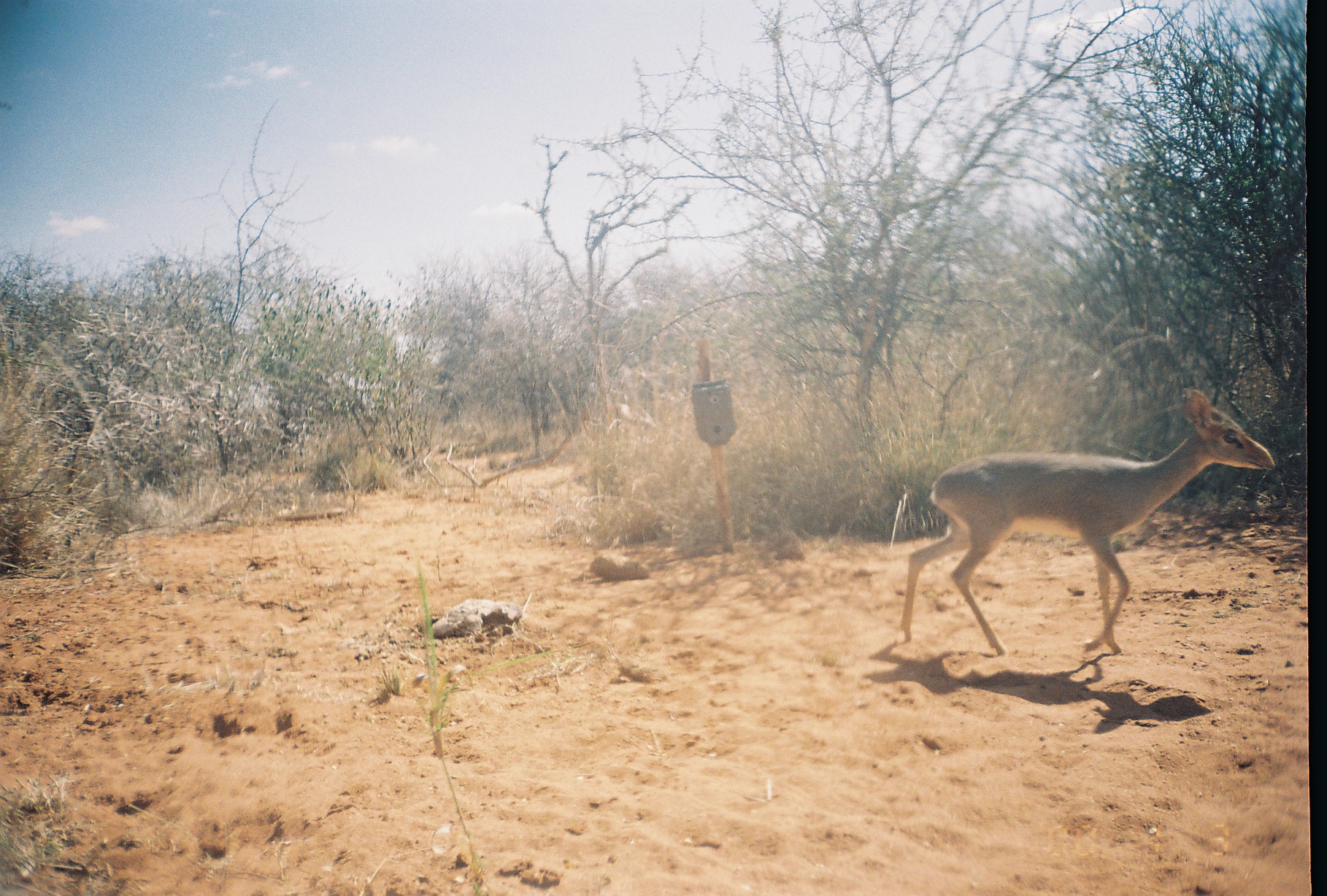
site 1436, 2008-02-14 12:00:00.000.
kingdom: Animalia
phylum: Chordata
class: Mammalia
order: Artiodactyla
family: Bovidae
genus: Madoqua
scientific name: Madoqua guentheri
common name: günther's dik-dik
Madoqua guentheri (günther's dik-dik), count 1.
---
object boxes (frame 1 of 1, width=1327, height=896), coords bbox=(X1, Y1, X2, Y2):
madoqua guentheri: bbox=(897, 383, 1274, 655)